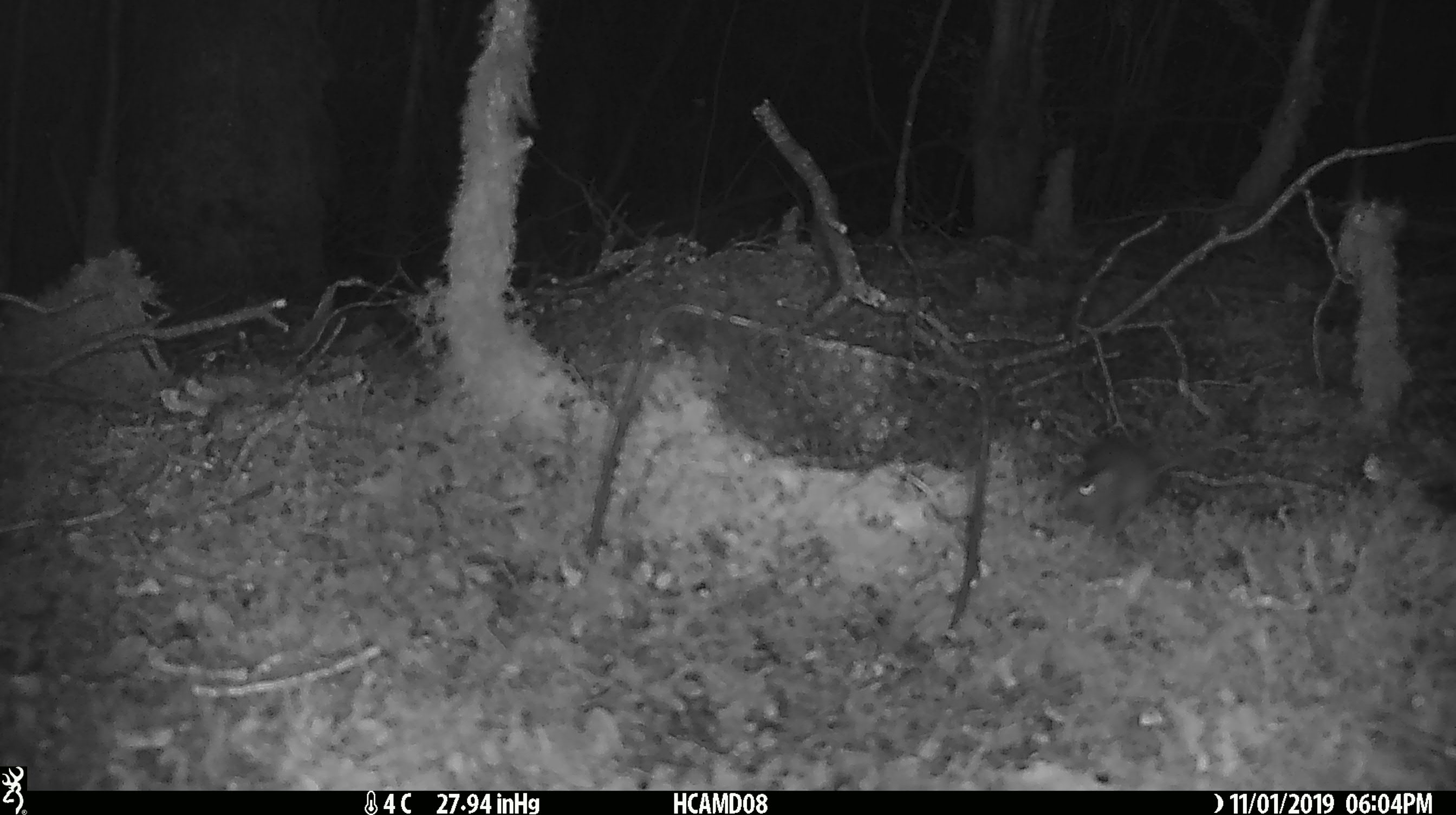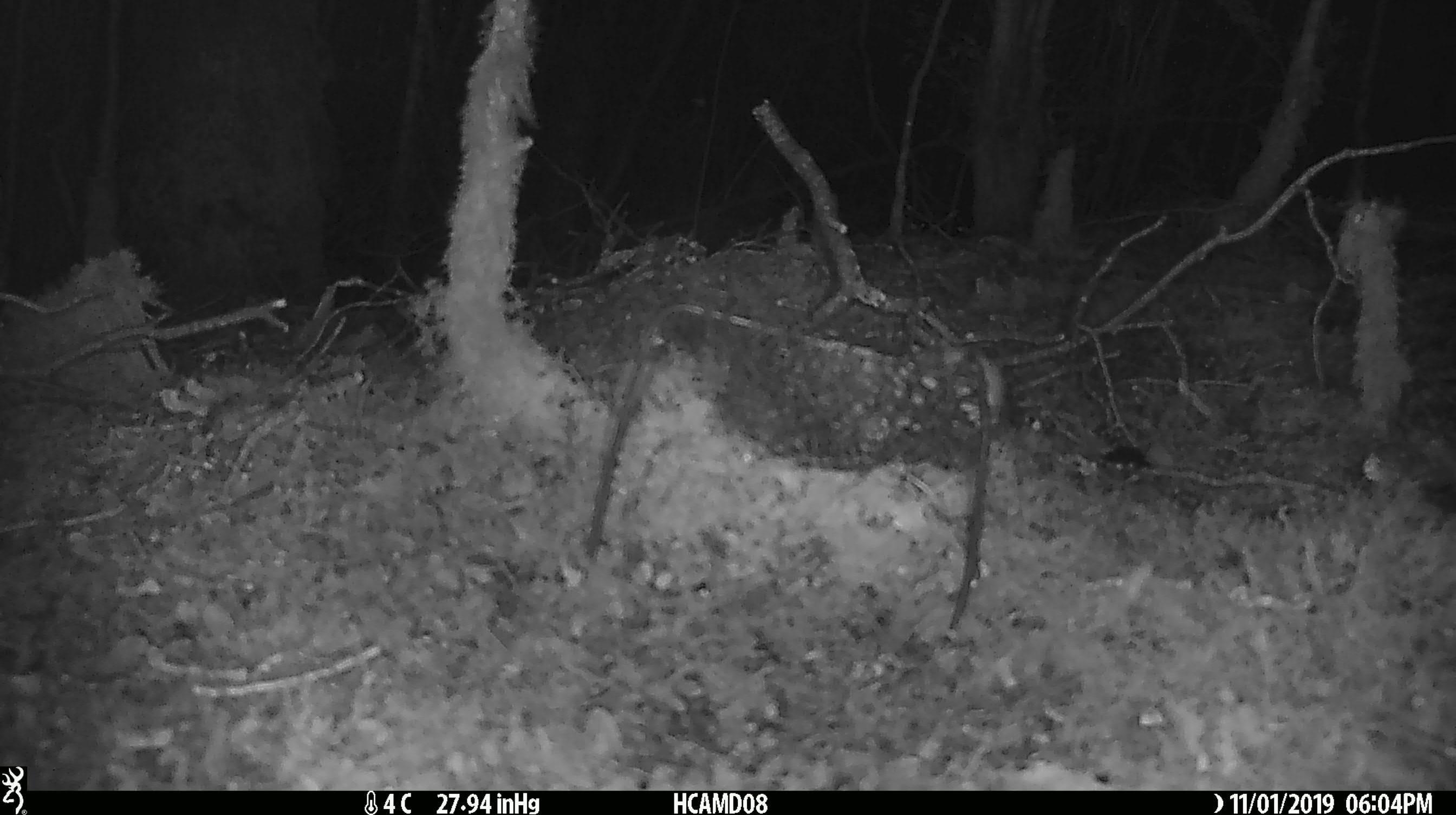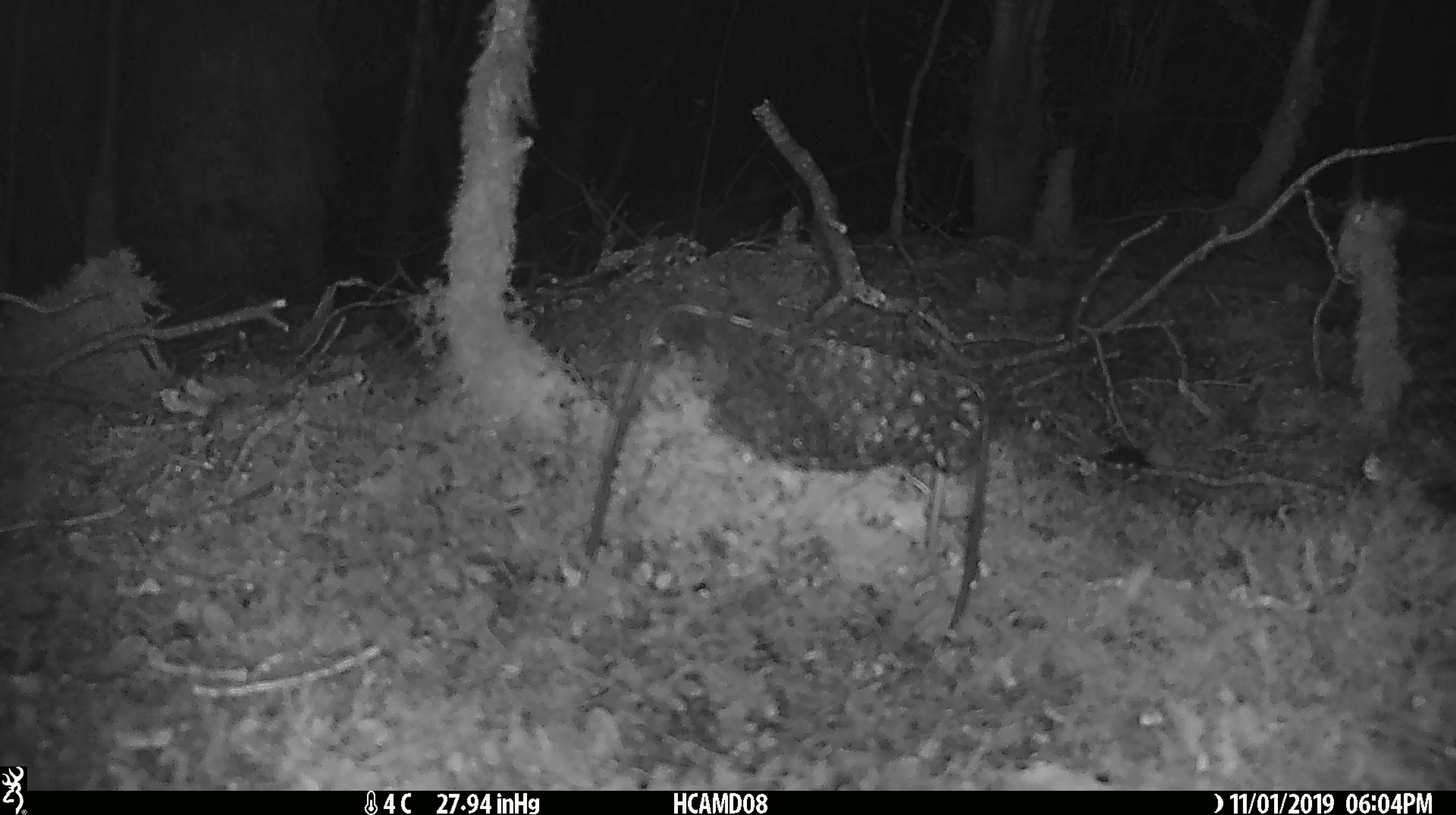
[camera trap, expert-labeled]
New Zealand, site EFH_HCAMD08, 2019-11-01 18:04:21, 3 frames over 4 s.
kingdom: Animalia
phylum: Chordata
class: Mammalia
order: Rodentia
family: Muridae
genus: Mus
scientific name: Mus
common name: mouse